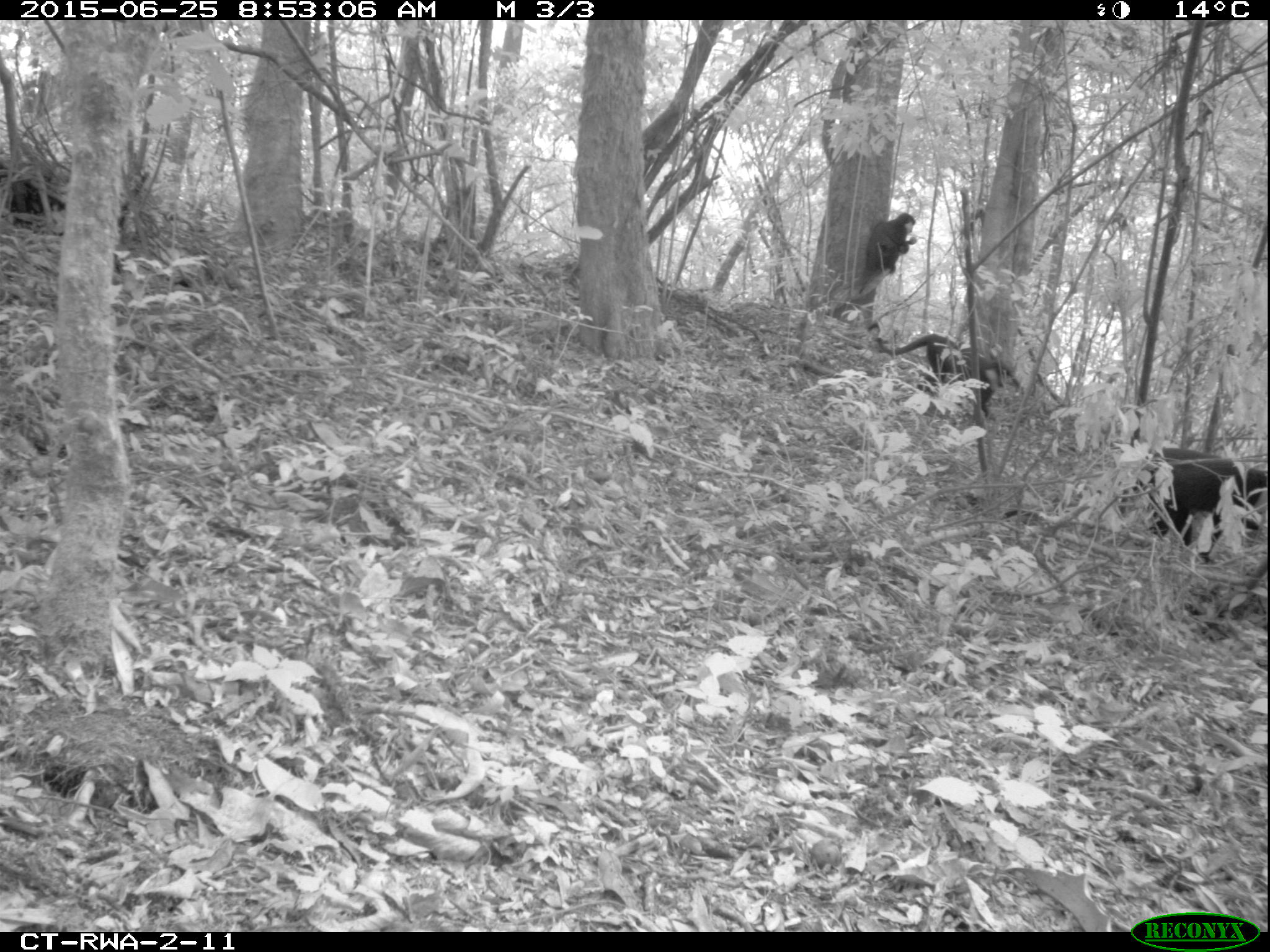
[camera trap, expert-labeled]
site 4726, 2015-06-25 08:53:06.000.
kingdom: Animalia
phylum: Chordata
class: Mammalia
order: Primates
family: Cercopithecidae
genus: Allochrocebus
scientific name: Allochrocebus lhoesti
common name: l'hoest's monkey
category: cercopithecus lhoesti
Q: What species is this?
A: Cercopithecus lhoesti (l'hoest's monkey) (Allochrocebus lhoesti).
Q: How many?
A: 3.